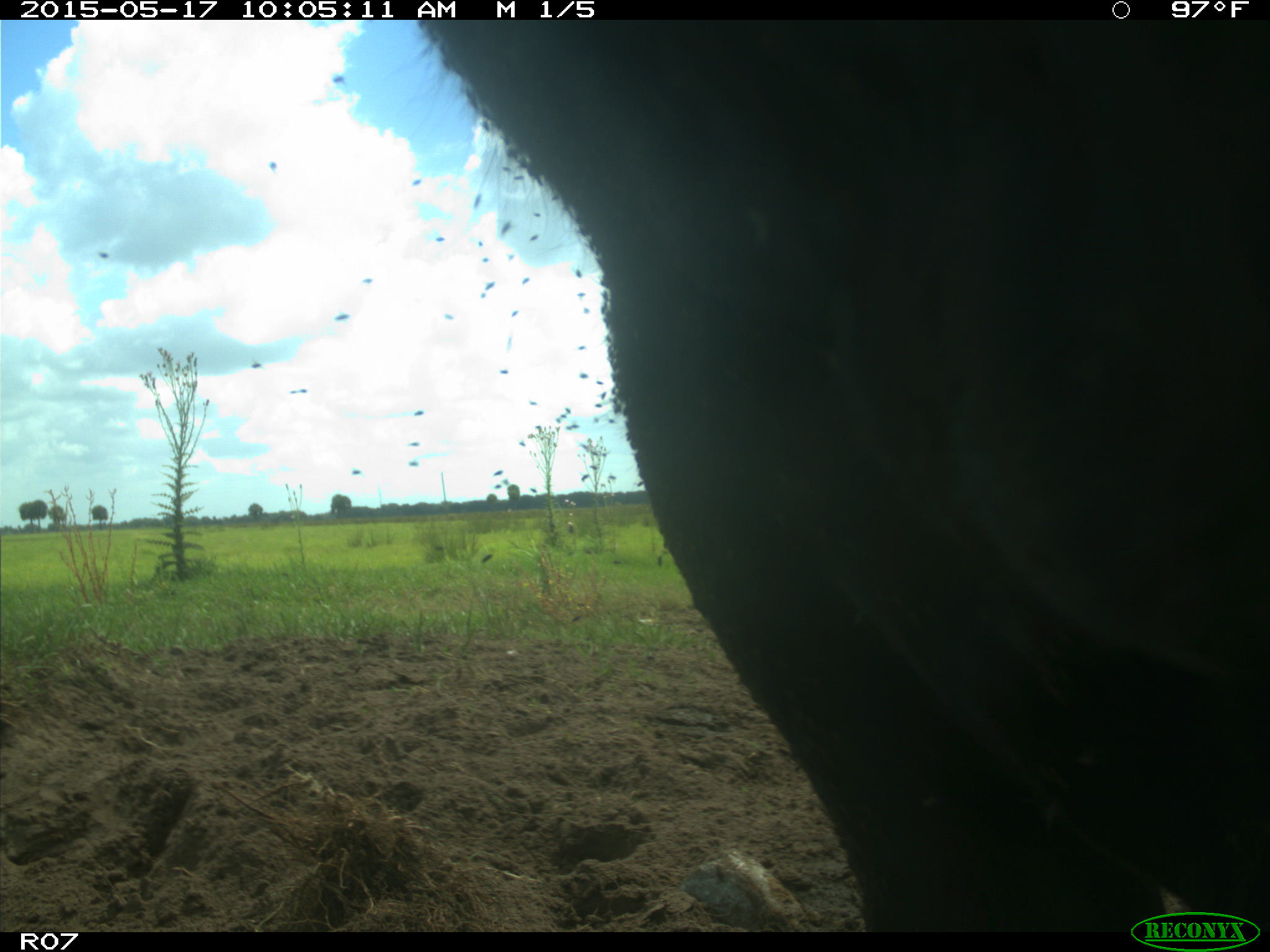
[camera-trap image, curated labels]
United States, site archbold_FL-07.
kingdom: Animalia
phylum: Chordata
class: Mammalia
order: Artiodactyla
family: Bovidae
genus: Bos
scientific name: Bos taurus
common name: domestic cow